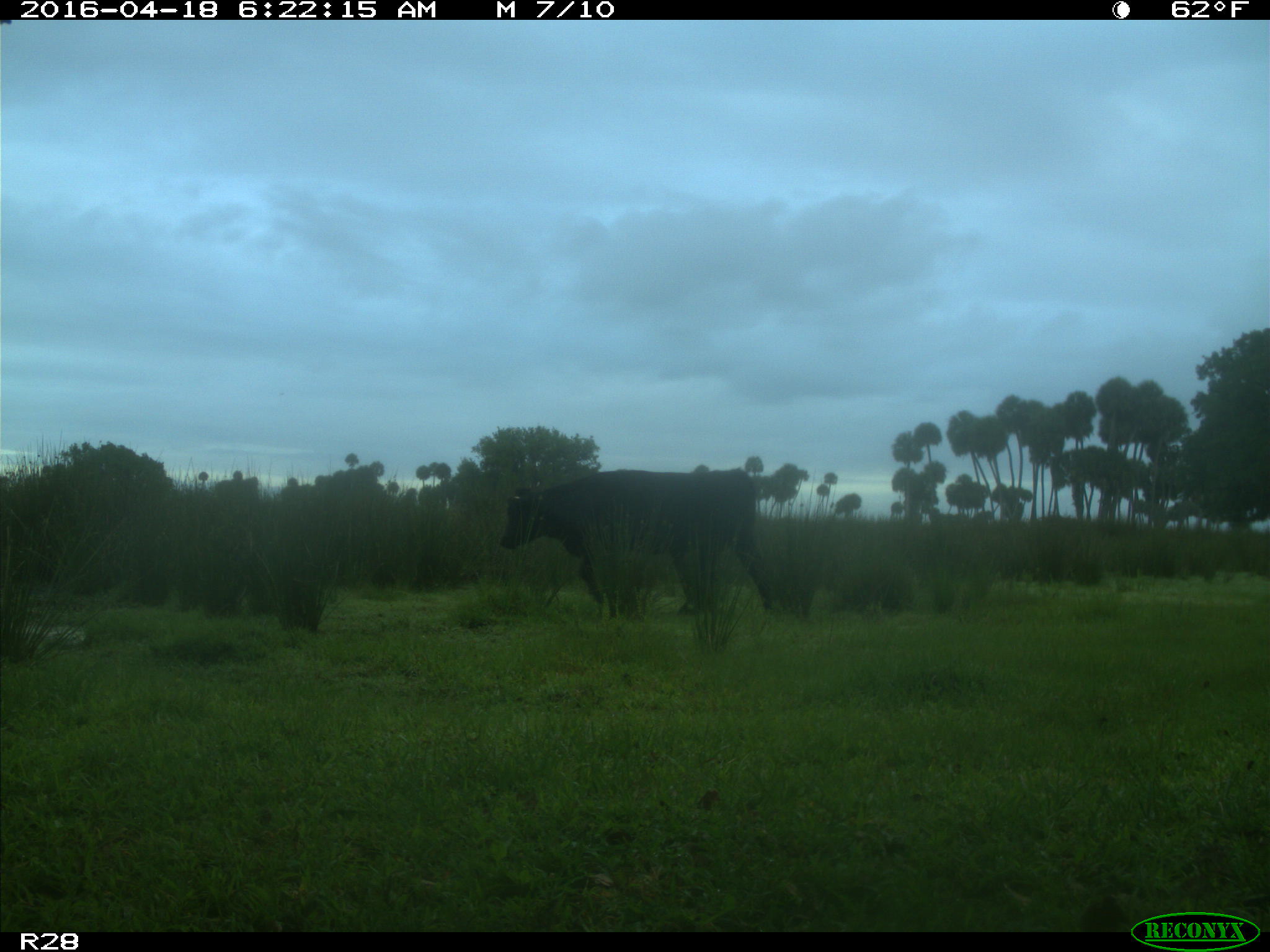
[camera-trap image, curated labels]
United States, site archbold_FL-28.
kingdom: Animalia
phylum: Chordata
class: Mammalia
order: Artiodactyla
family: Bovidae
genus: Bos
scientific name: Bos taurus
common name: domestic cow